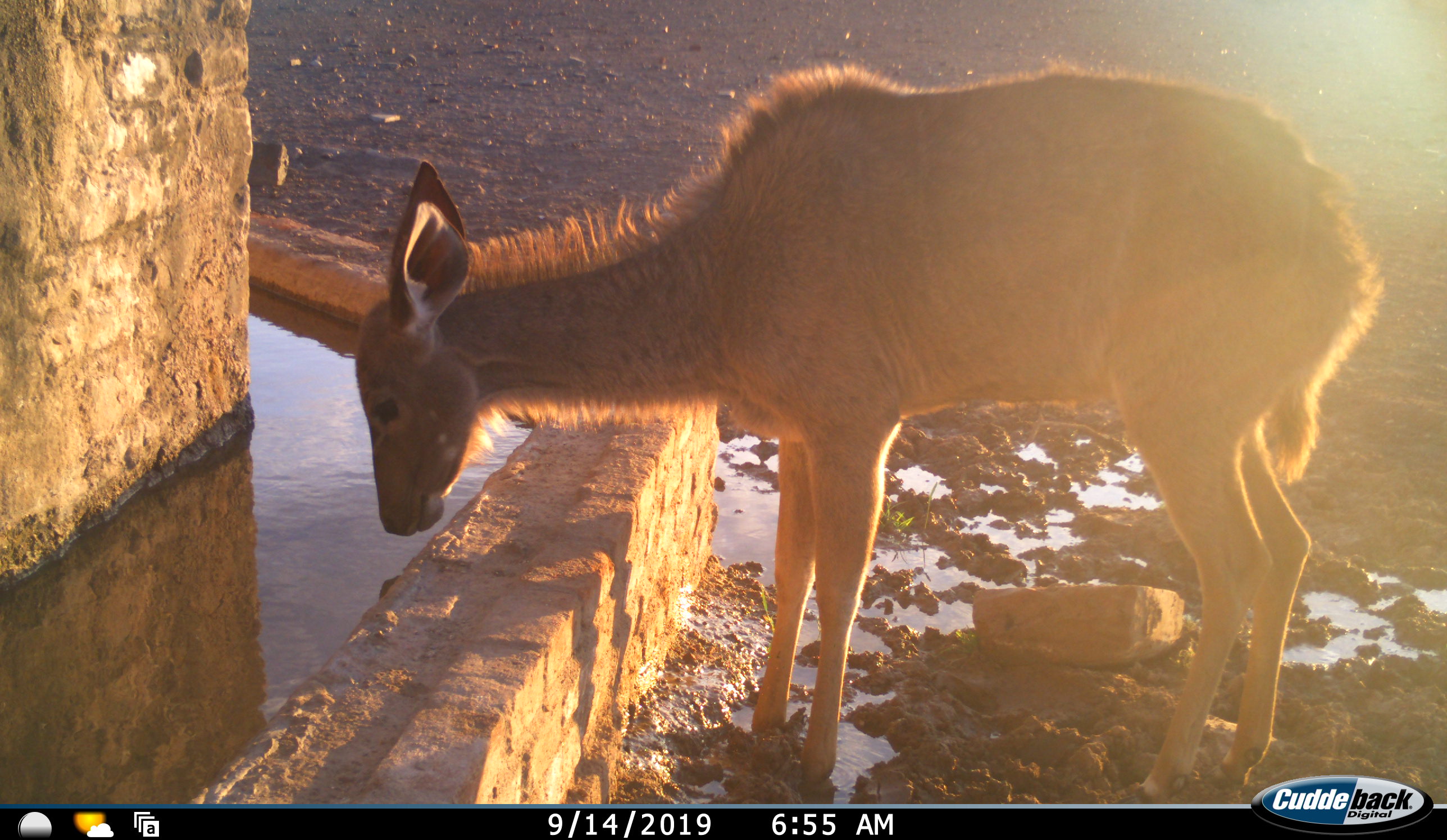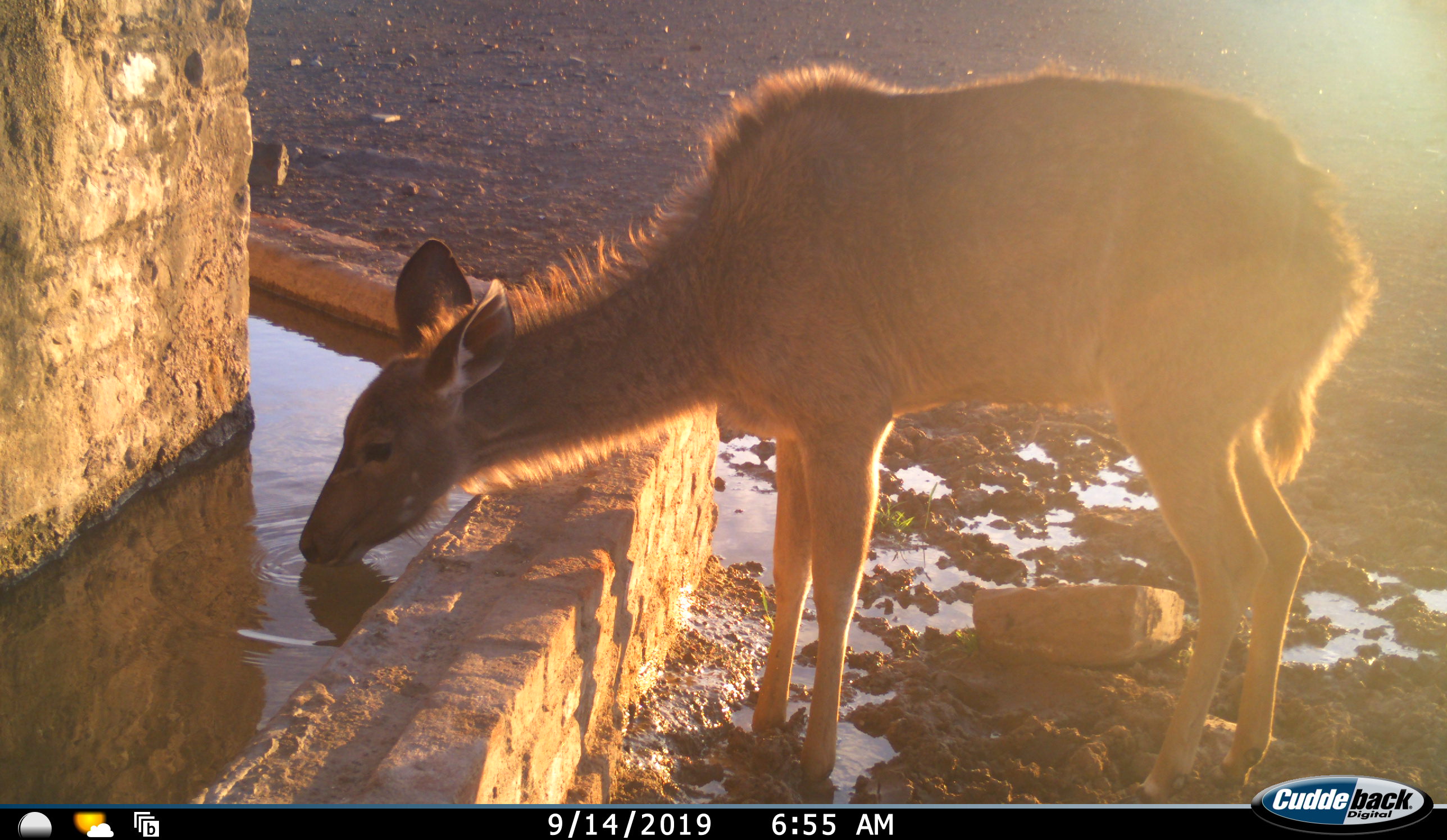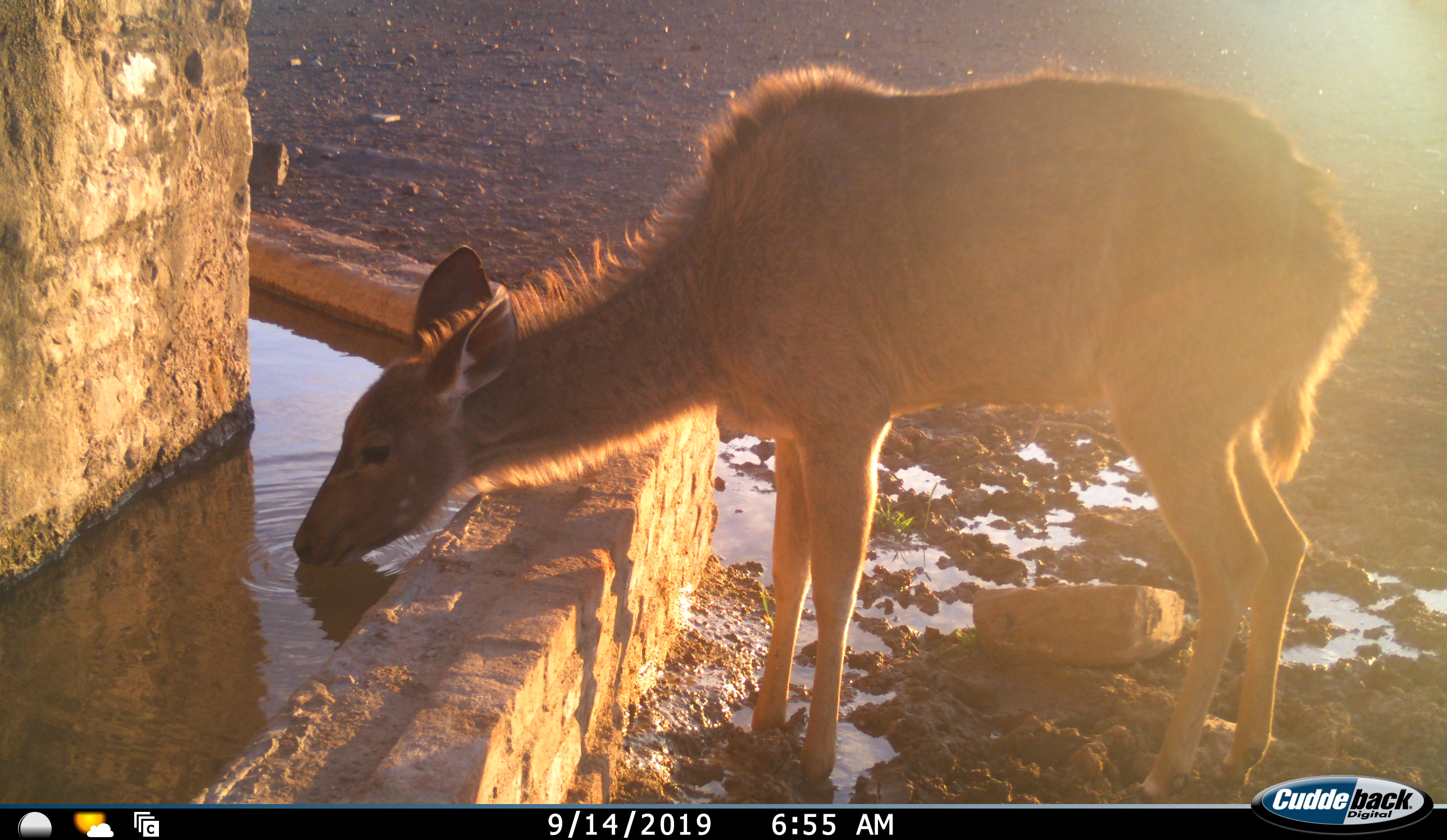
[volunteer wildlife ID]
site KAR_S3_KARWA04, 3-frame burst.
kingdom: Animalia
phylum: Chordata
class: Mammalia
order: Artiodactyla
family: Bovidae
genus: Tragelaphus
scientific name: Tragelaphus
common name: kudu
Kudu (Tragelaphus), count 1. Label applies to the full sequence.